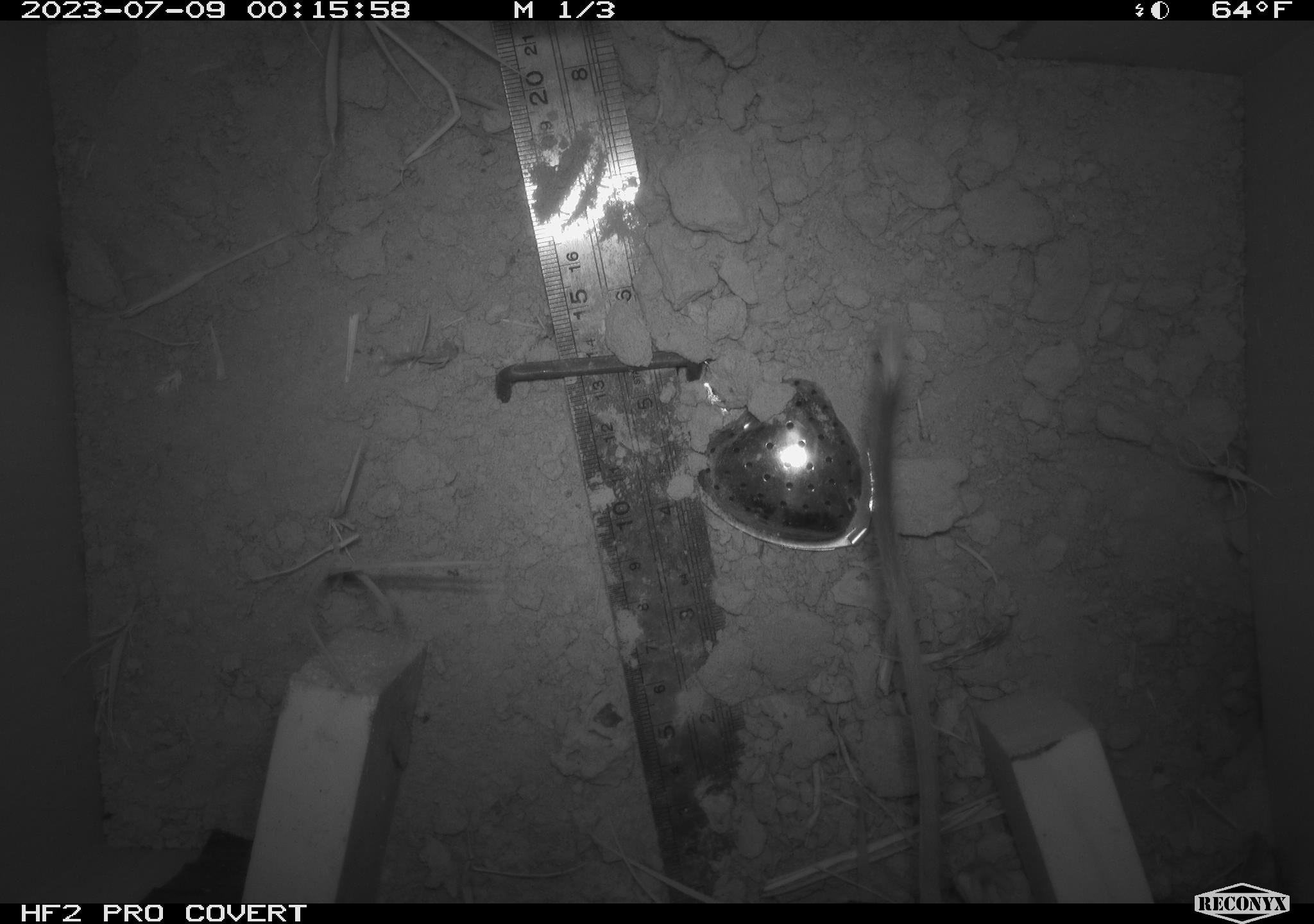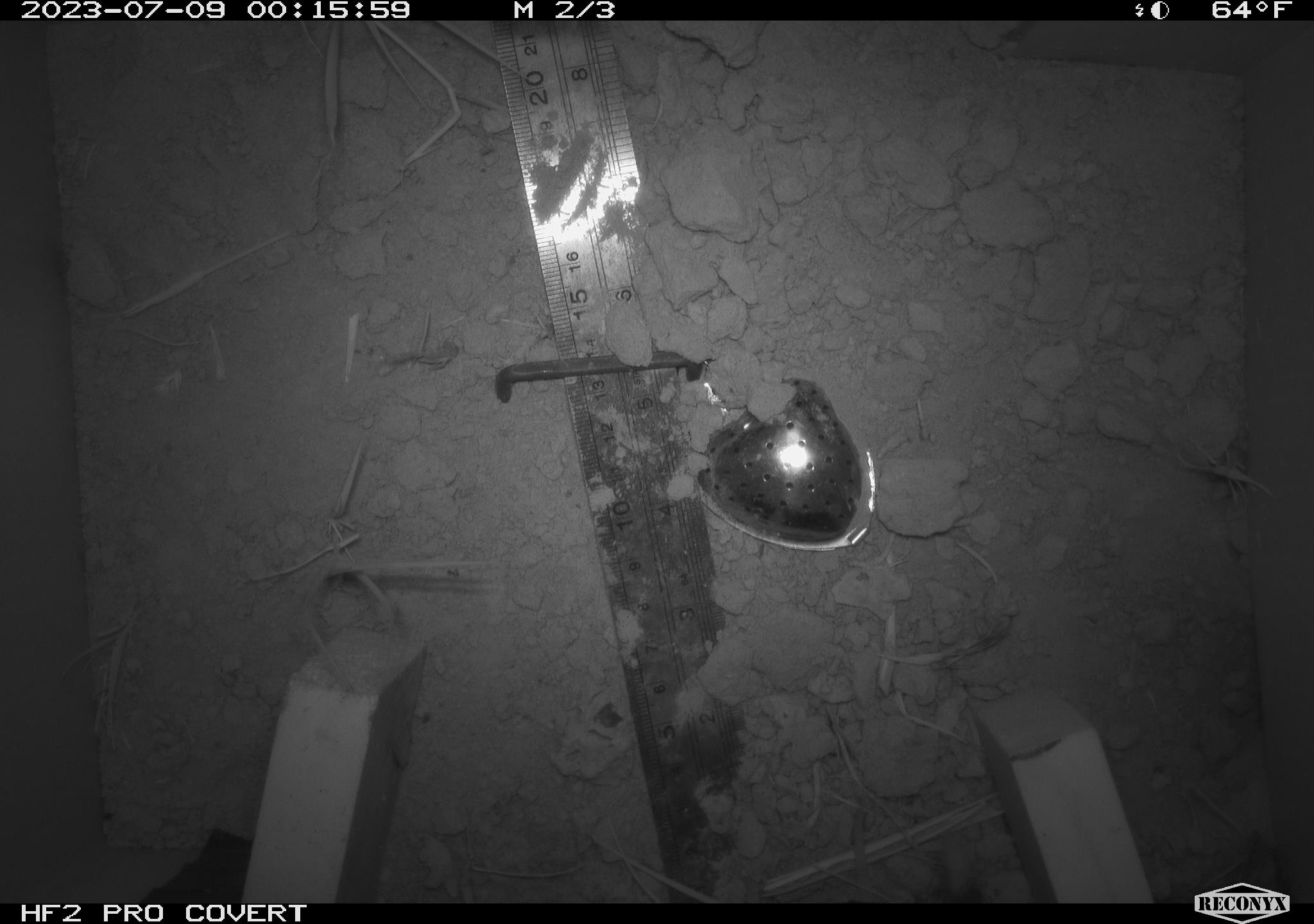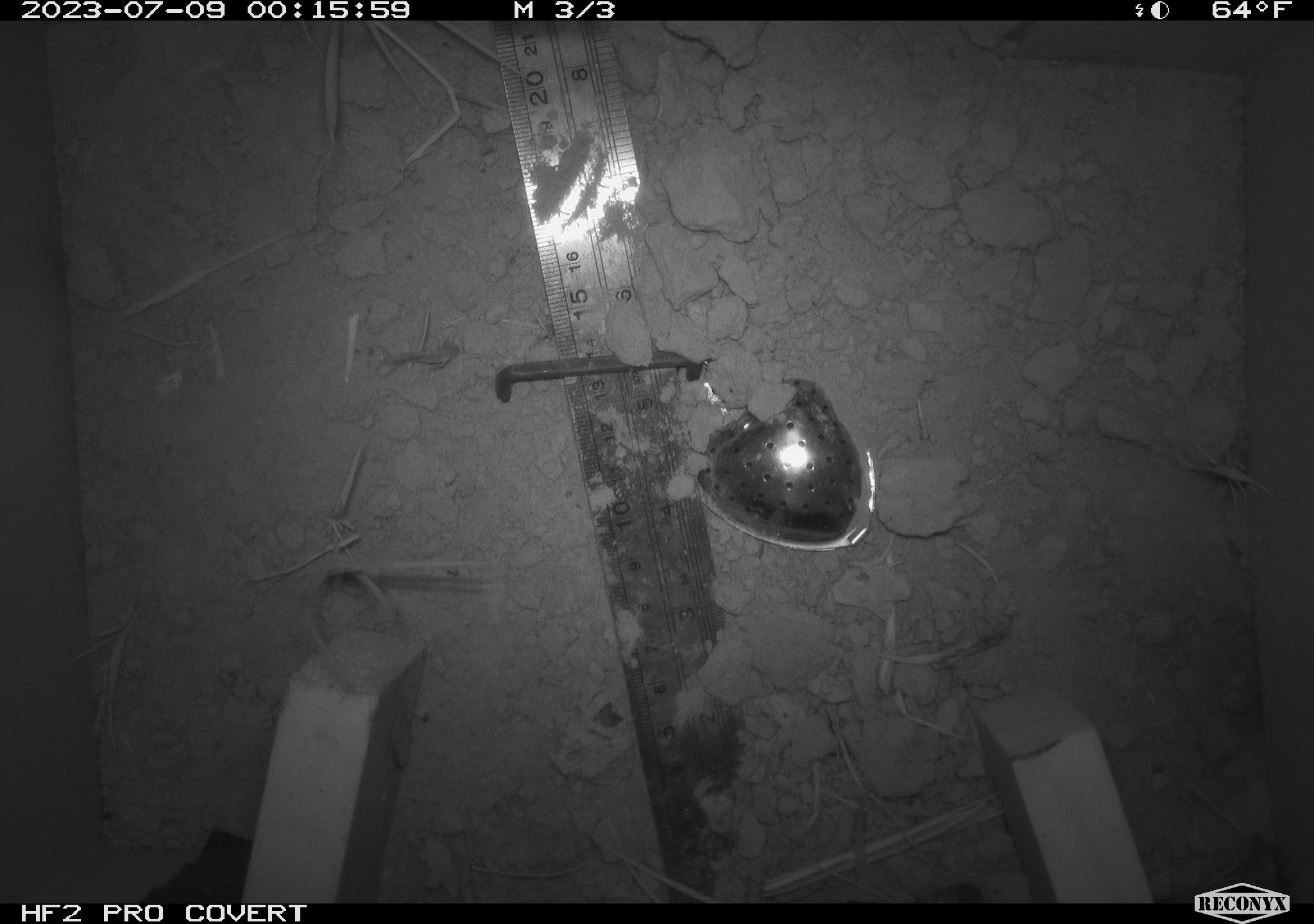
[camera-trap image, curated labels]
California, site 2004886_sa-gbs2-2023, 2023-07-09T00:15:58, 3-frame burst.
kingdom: Animalia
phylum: Chordata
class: Mammalia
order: Rodentia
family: Heteromyidae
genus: Dipodomys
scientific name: Dipodomys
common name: kangaroo rats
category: dipodomys species